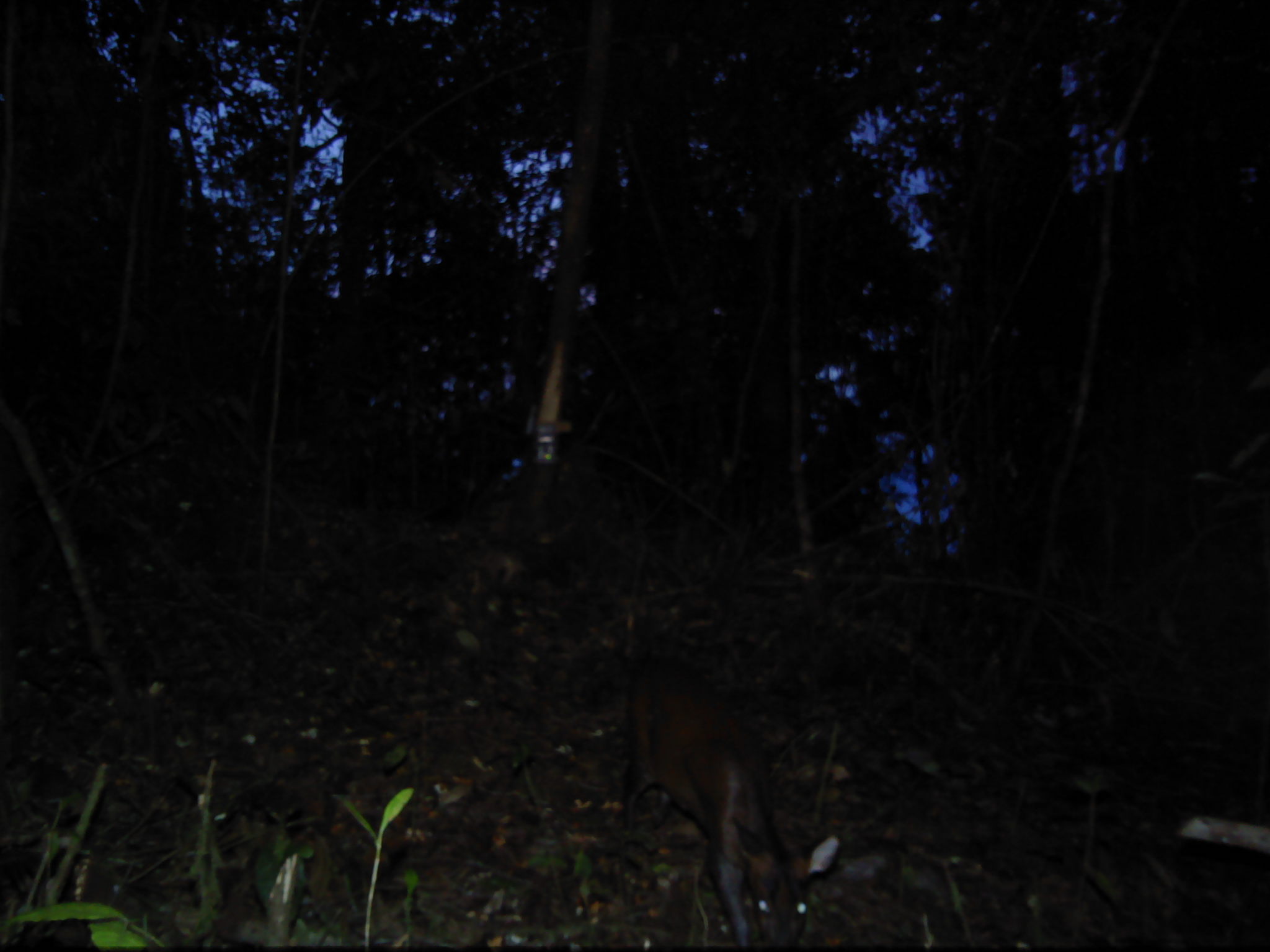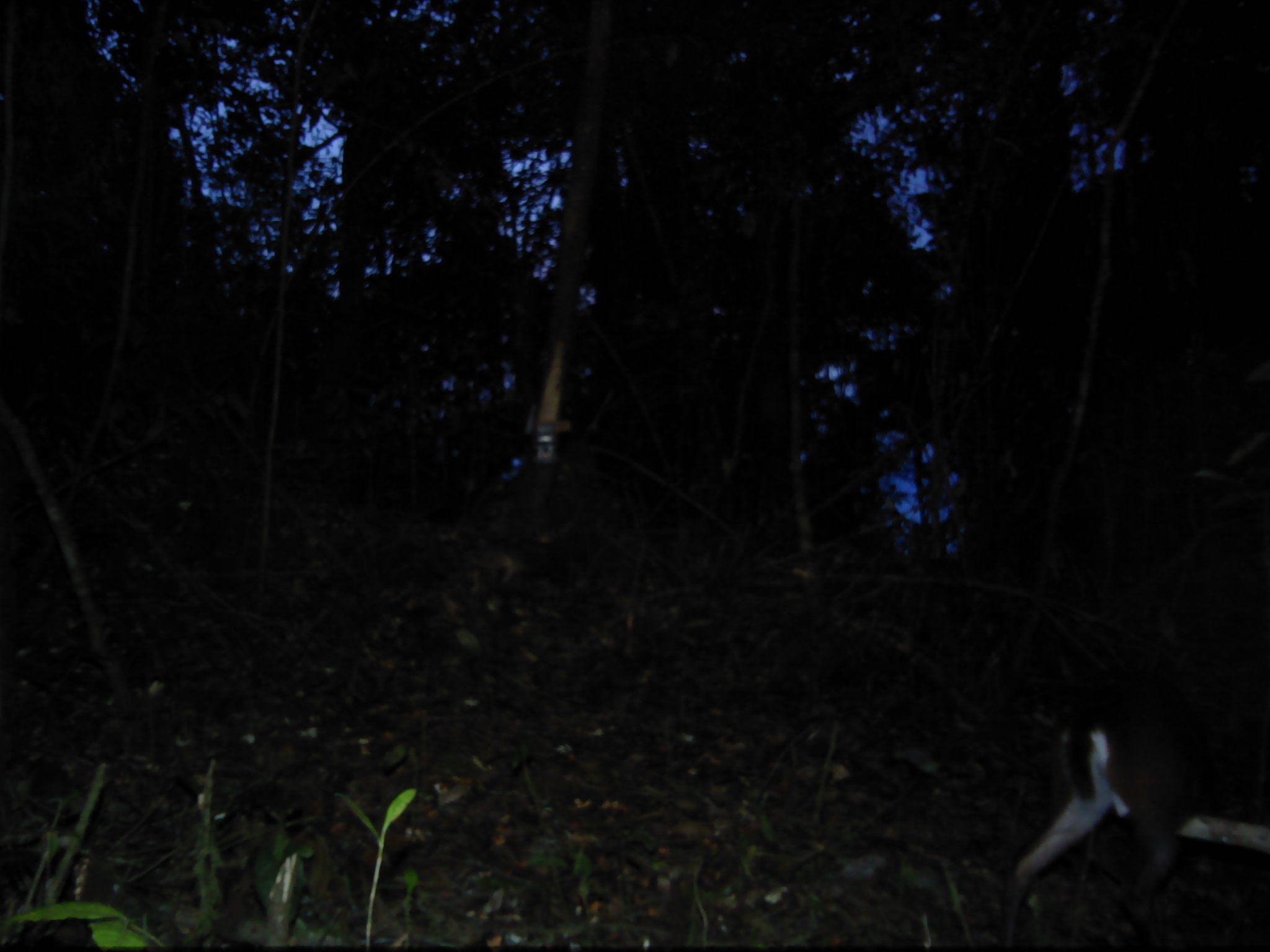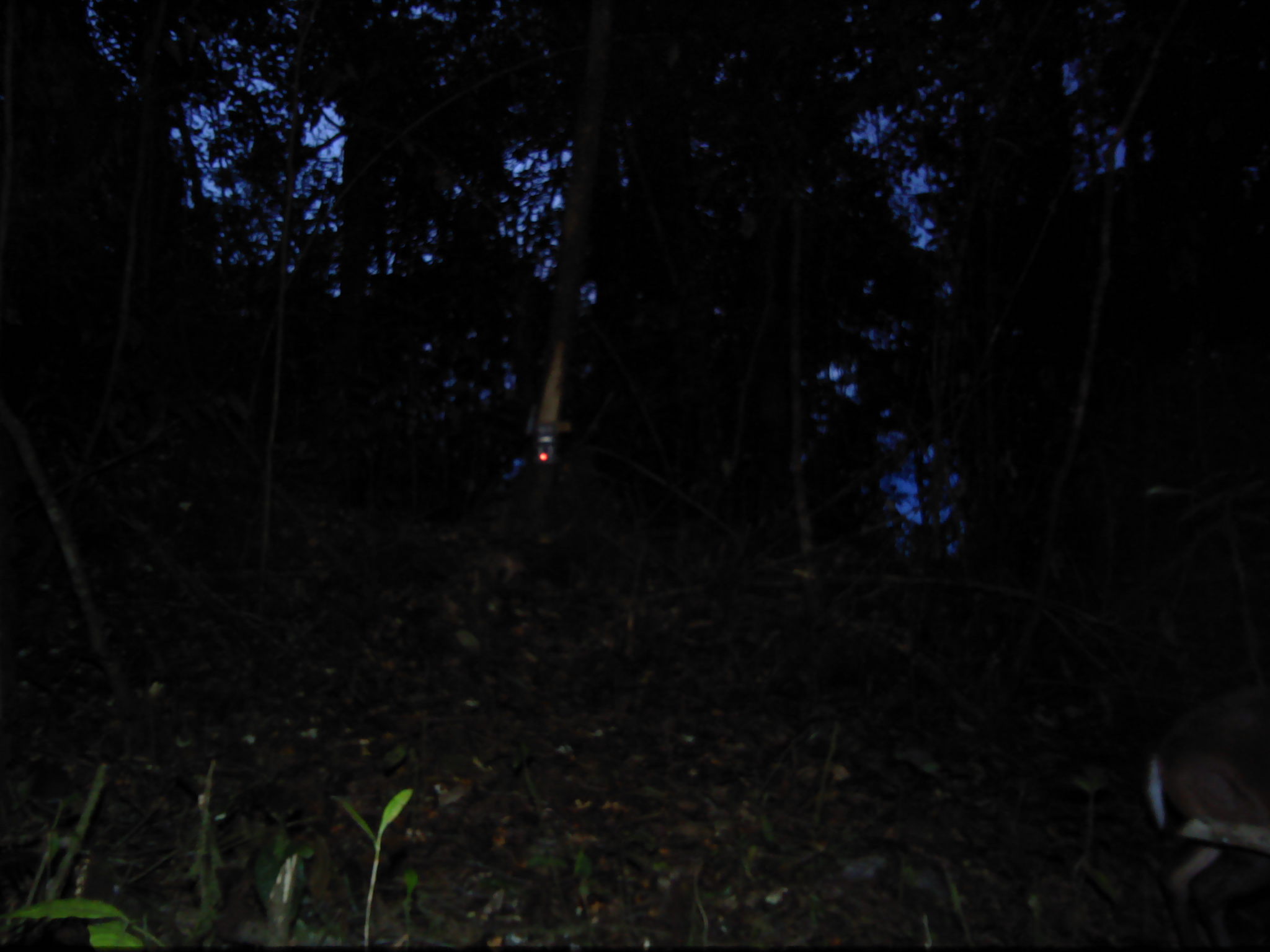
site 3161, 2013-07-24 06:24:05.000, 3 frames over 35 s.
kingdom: Animalia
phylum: Chordata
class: Mammalia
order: Artiodactyla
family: Cervidae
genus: Muntiacus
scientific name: Muntiacus muntjak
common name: southern red muntjac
Muntiacus muntjak (southern red muntjac), count 1.